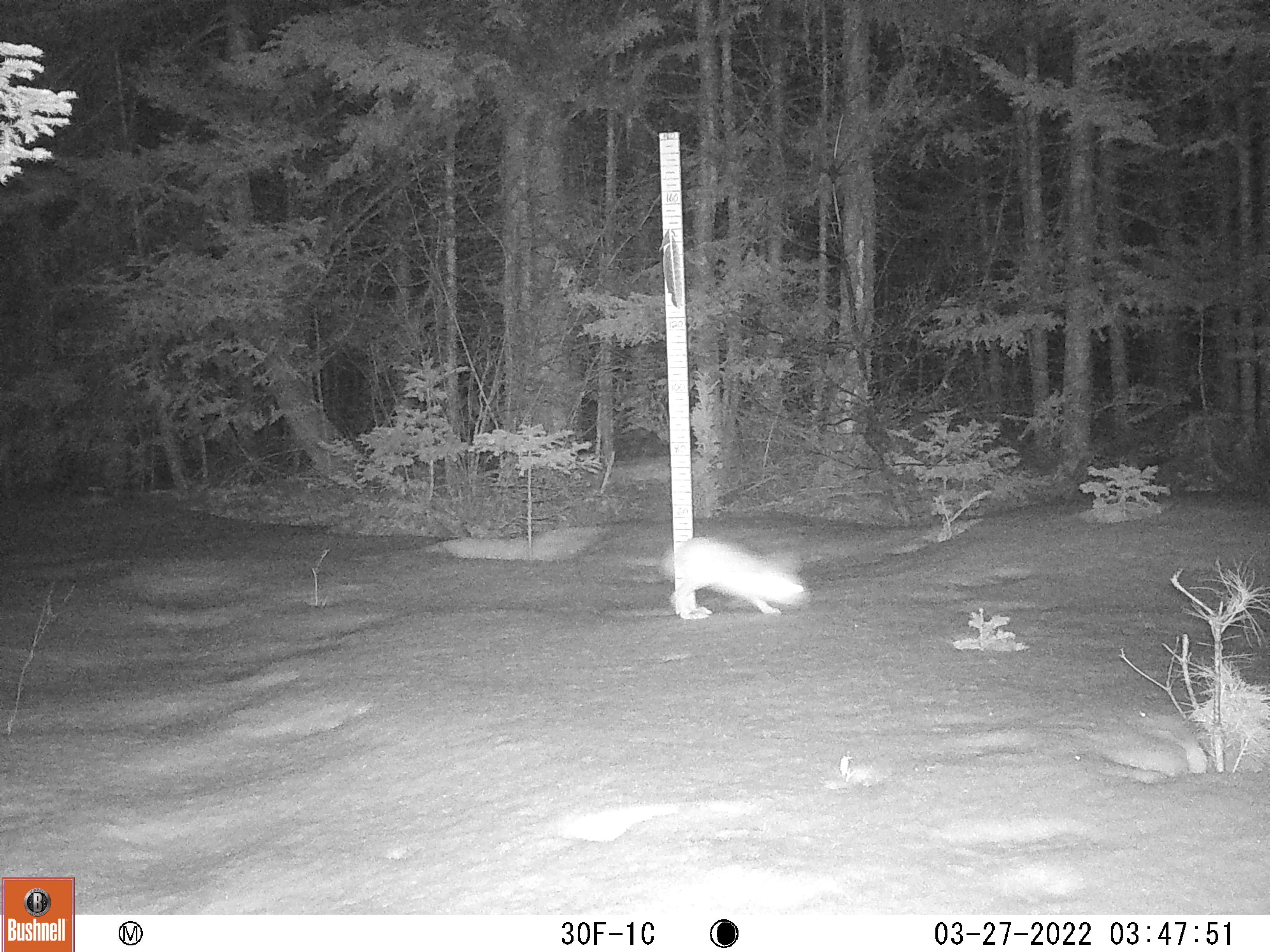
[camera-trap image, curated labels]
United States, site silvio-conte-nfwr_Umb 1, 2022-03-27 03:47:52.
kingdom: Animalia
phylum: Chordata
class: Mammalia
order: Lagomorpha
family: Leporidae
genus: Lepus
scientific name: Lepus americanus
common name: snowshoe hare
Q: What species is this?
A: Snowshoe hare (Lepus americanus).